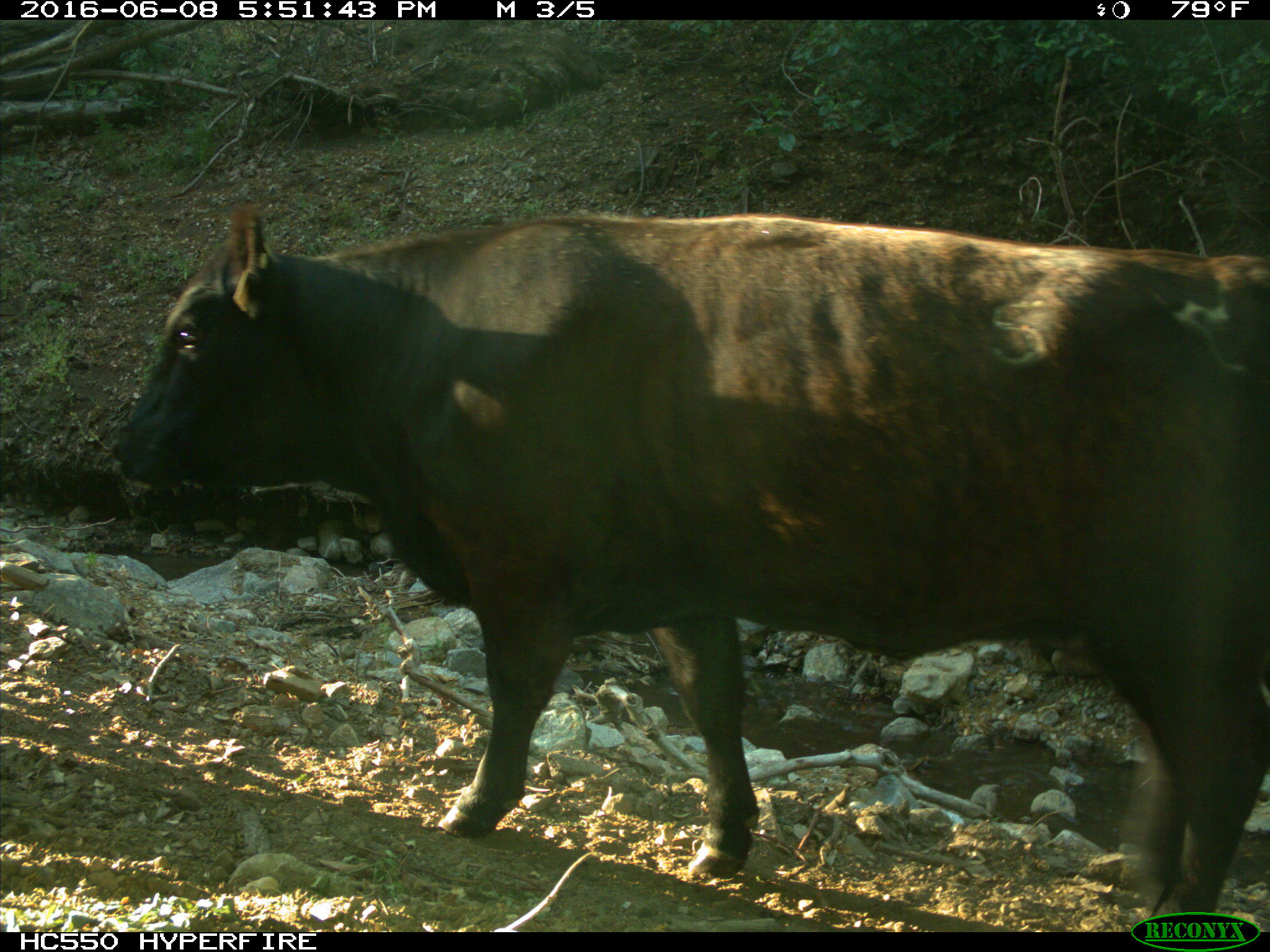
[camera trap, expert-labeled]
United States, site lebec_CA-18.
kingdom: Animalia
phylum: Chordata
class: Mammalia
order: Artiodactyla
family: Bovidae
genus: Bos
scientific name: Bos taurus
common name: domestic cow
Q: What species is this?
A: Bos taurus (domestic cow).